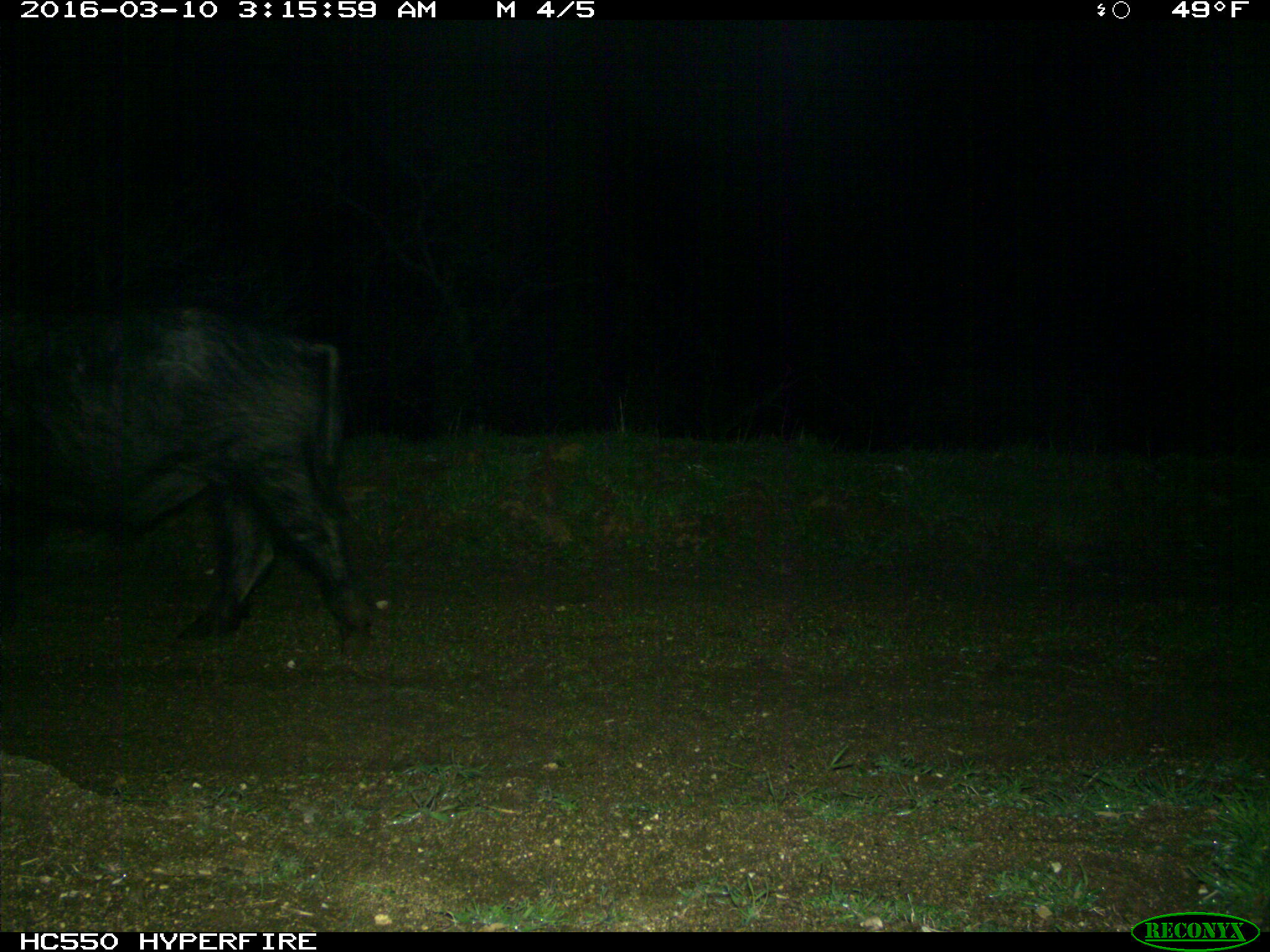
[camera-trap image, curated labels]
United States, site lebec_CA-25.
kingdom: Animalia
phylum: Chordata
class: Mammalia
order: Artiodactyla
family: Suidae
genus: Sus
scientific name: Sus scrofa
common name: wild boar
Sus scrofa (wild boar).